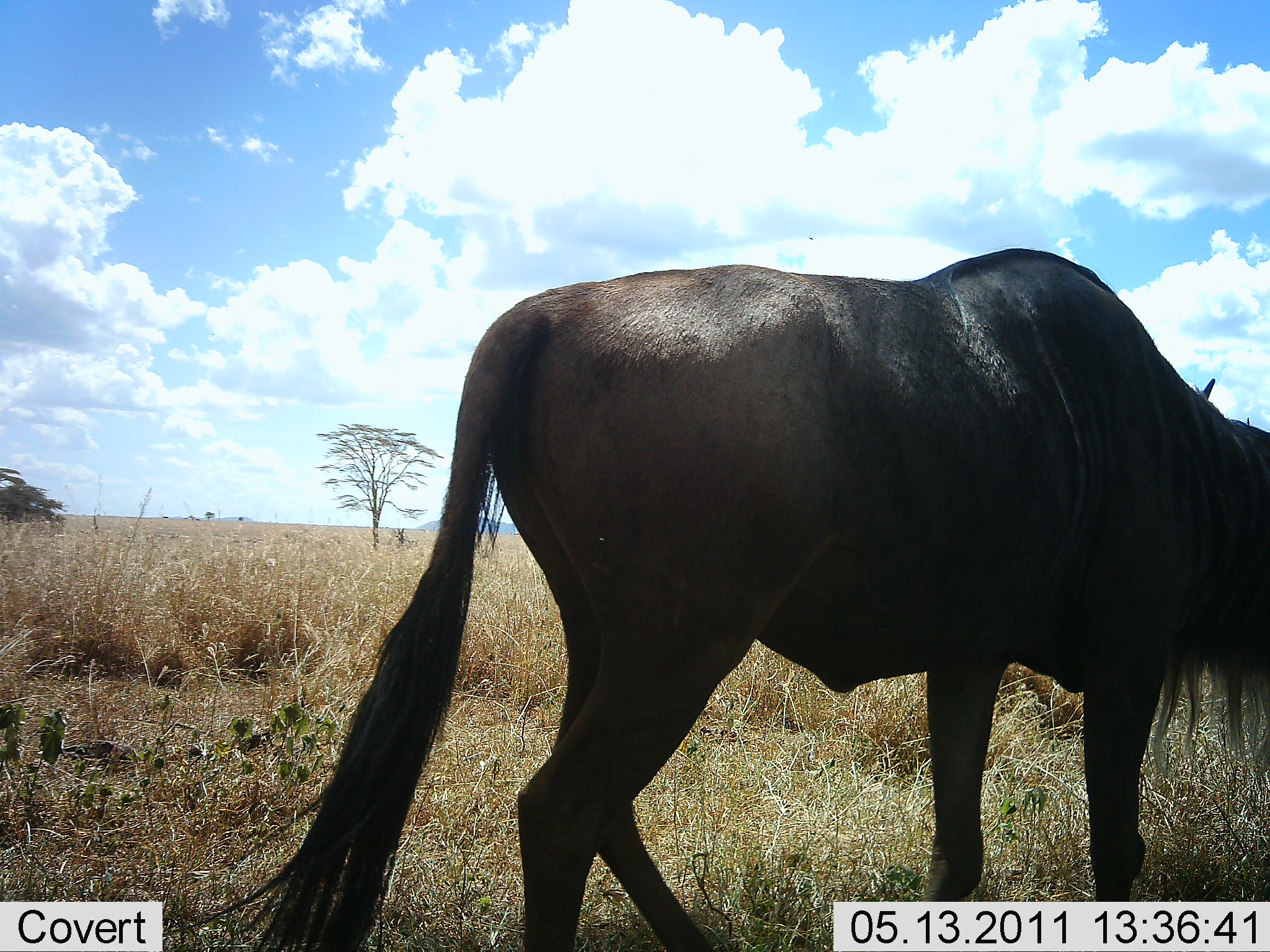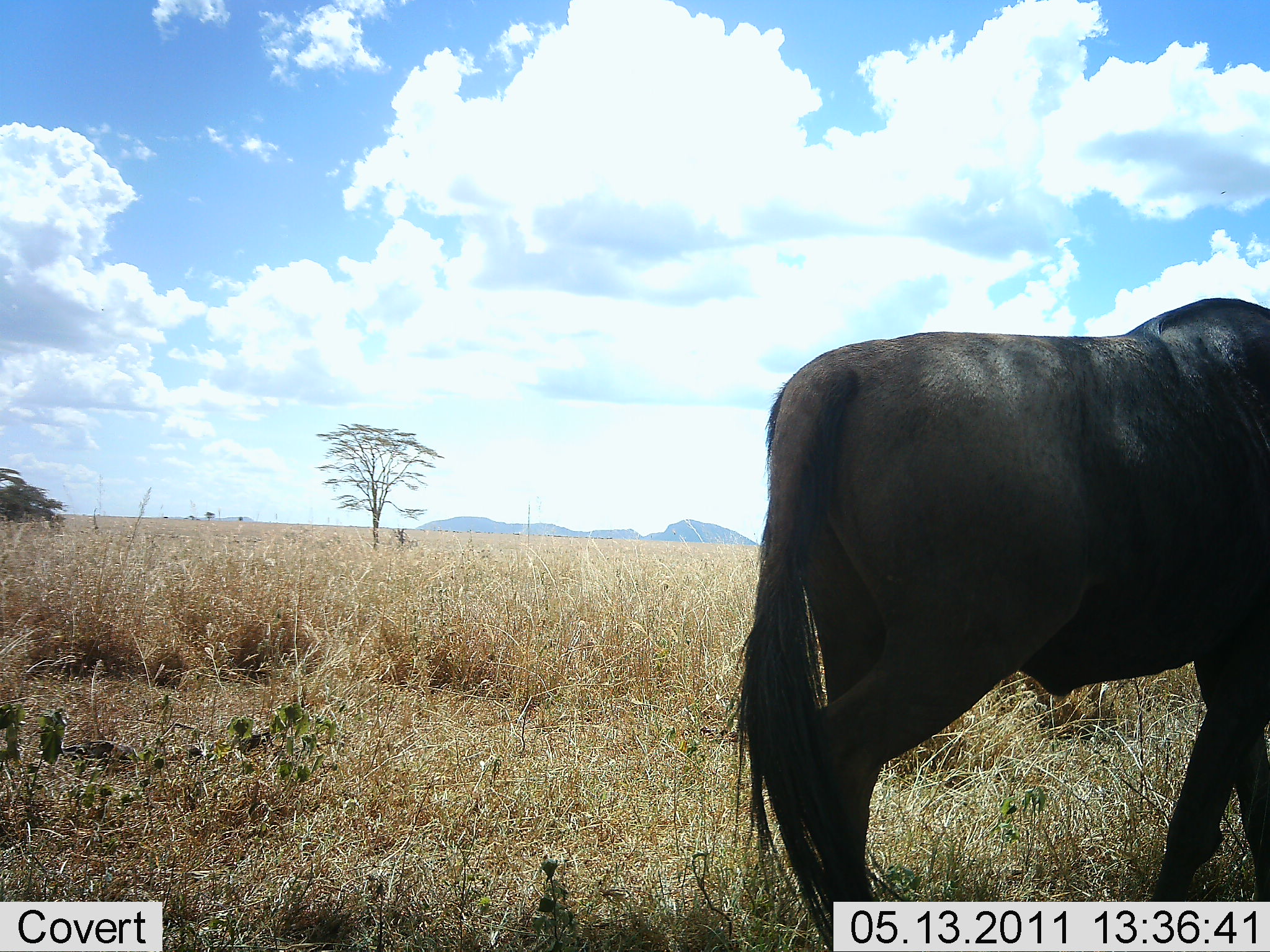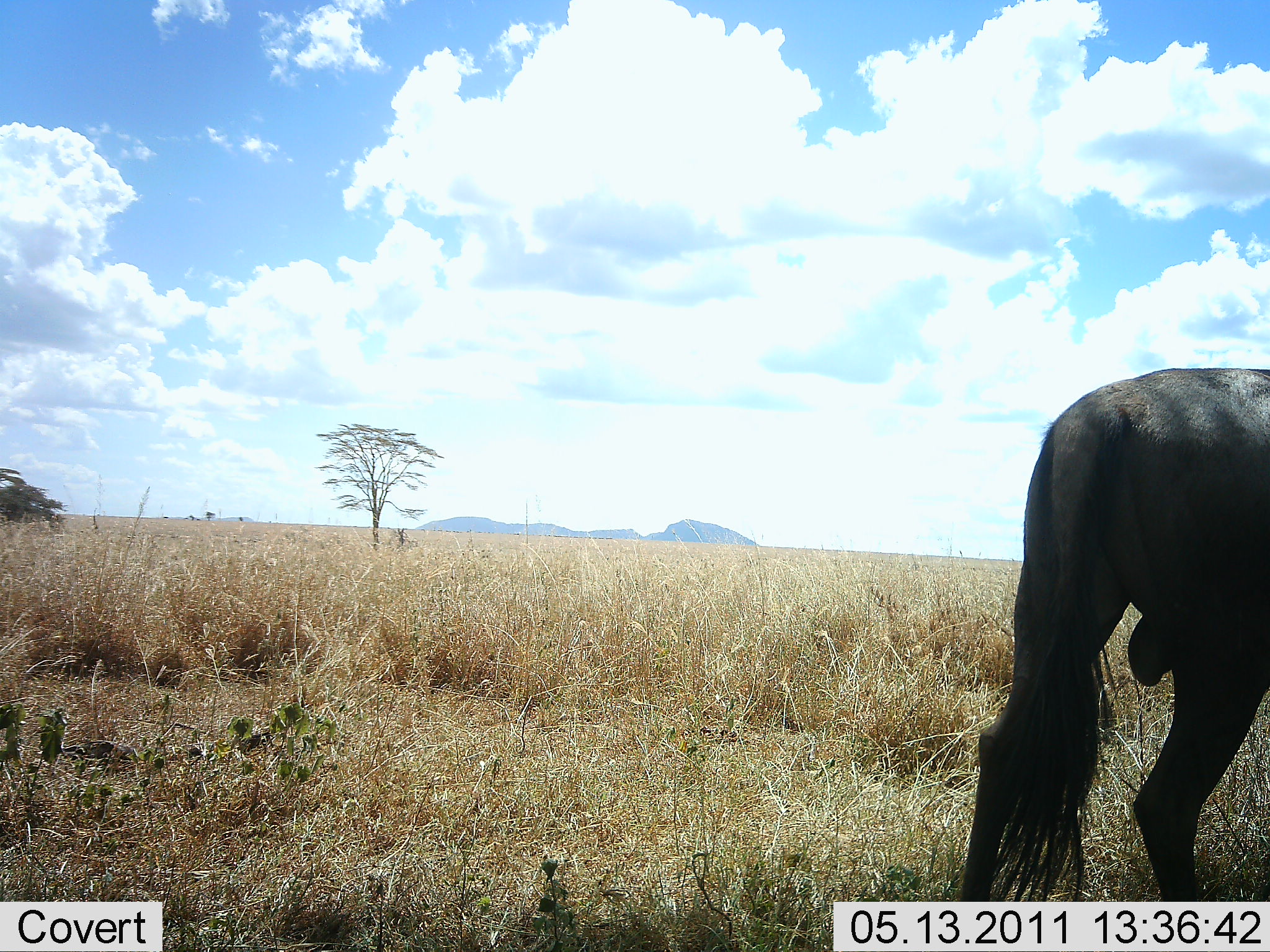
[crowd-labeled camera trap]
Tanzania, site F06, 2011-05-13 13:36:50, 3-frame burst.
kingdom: Animalia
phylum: Chordata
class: Mammalia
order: Artiodactyla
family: Bovidae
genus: Connochaetes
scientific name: Connochaetes taurinus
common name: blue wildebeest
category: wildebeest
Wildebeest (blue wildebeest) (Connochaetes taurinus), count 1. Behavior (volunteer vote fractions): standing 20%, resting 0%, moving 80%, interacting 0%. Young present (vote fraction): 0%. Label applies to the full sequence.